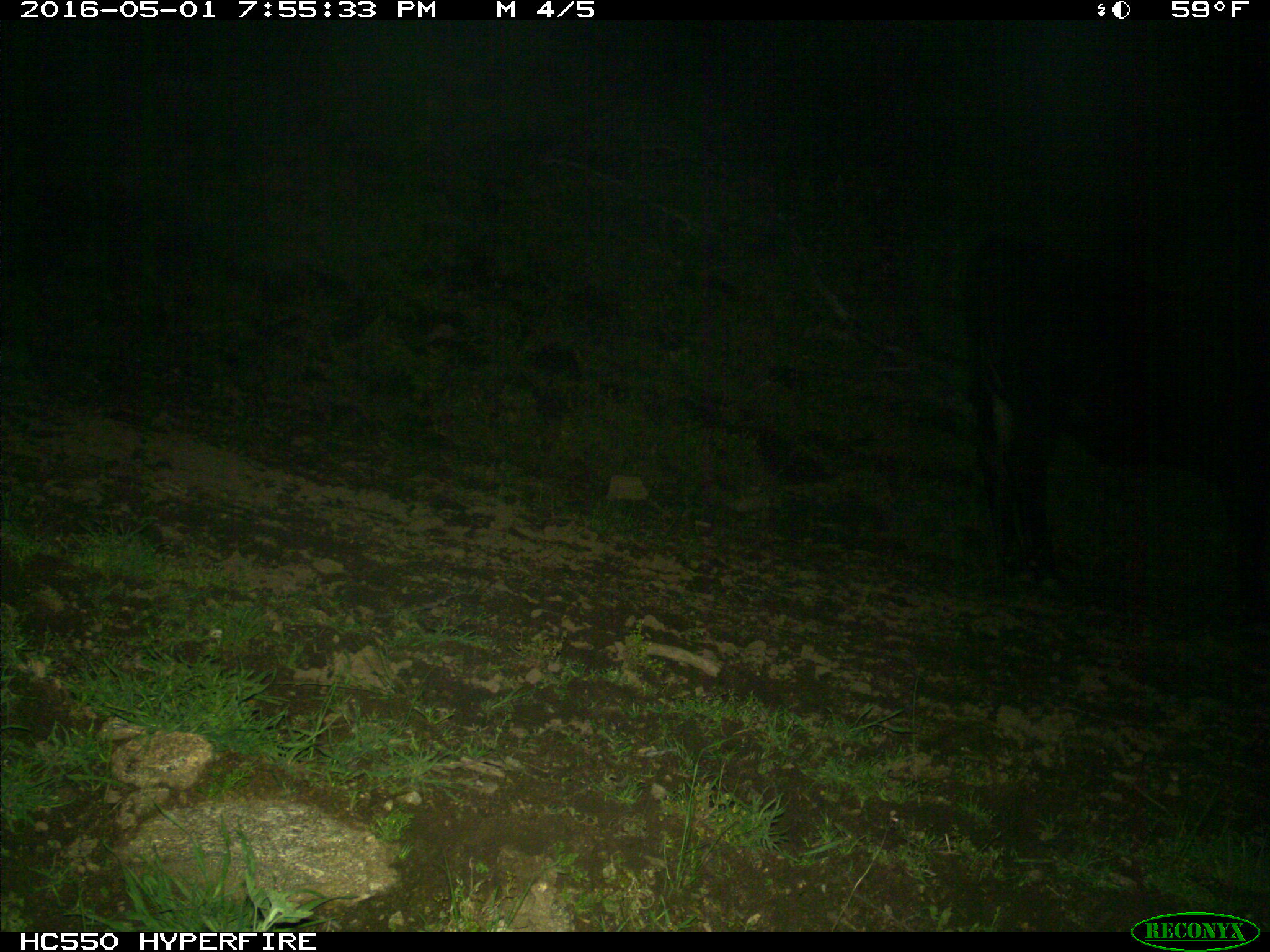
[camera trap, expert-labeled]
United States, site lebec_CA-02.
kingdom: Animalia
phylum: Chordata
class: Mammalia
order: Artiodactyla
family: Bovidae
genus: Bos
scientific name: Bos taurus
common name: domestic cow